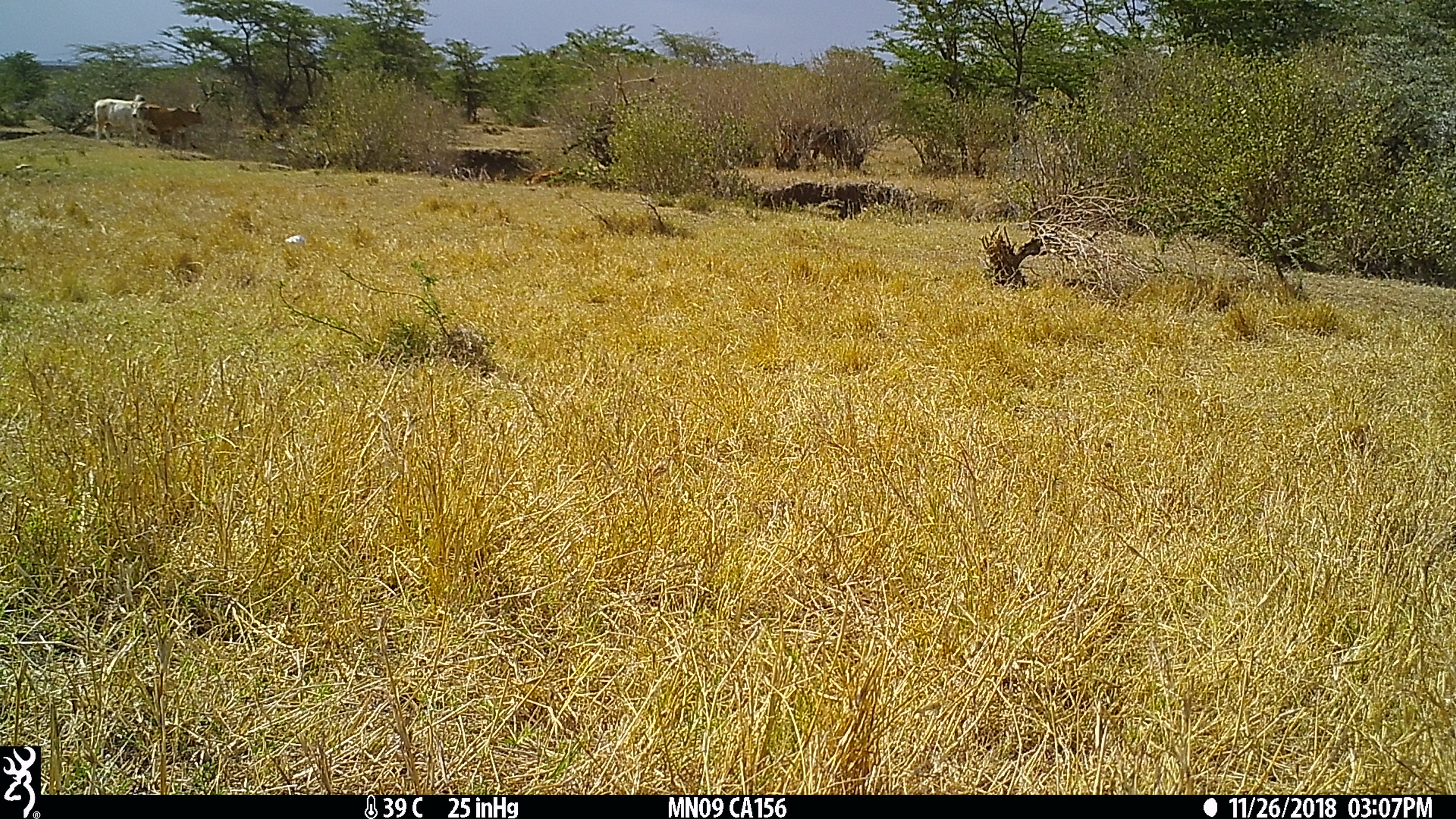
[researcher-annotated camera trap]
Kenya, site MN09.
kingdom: Animalia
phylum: Chordata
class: Mammalia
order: Artiodactyla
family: Bovidae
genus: Bos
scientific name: Bos taurus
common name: cattle